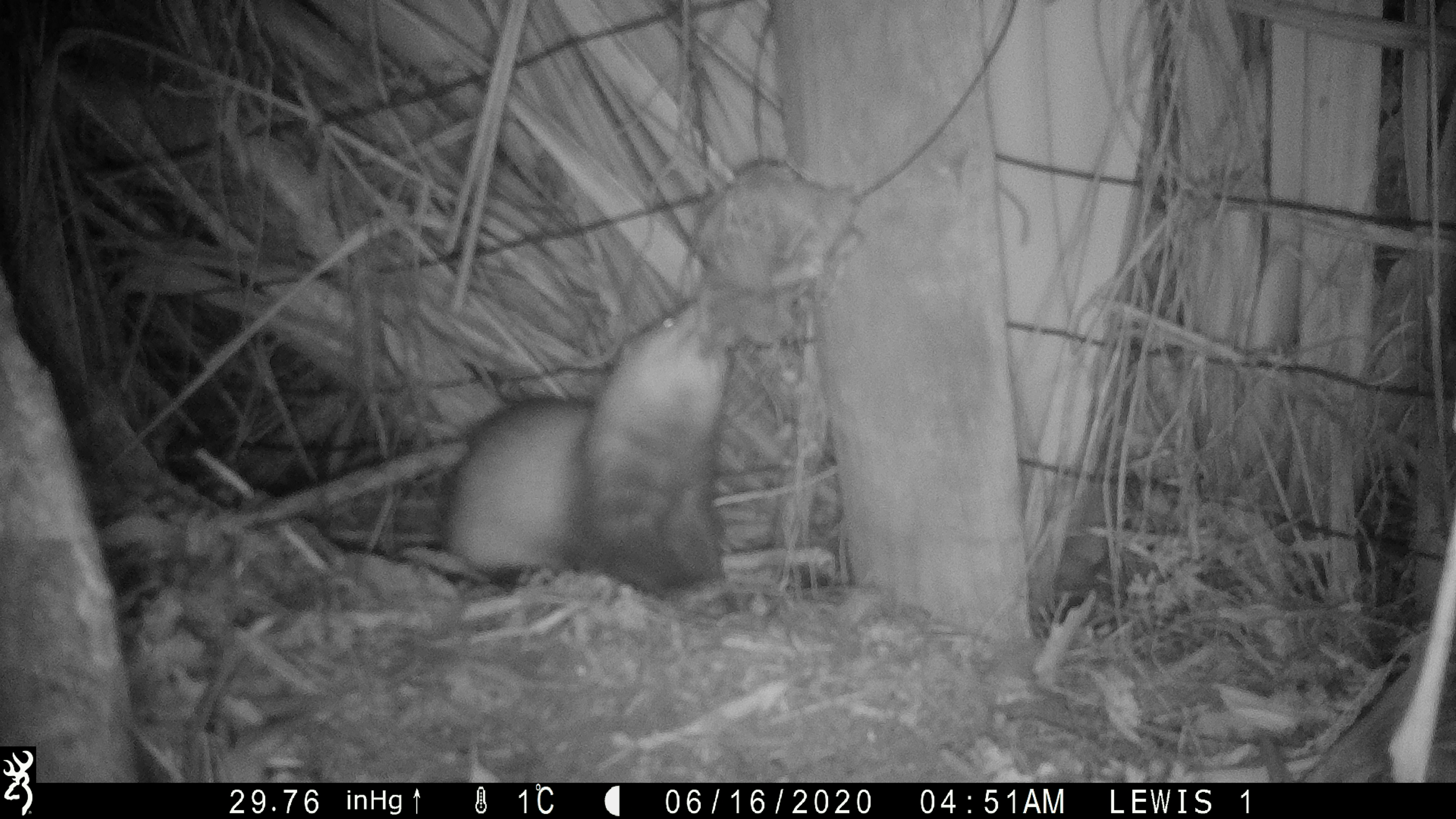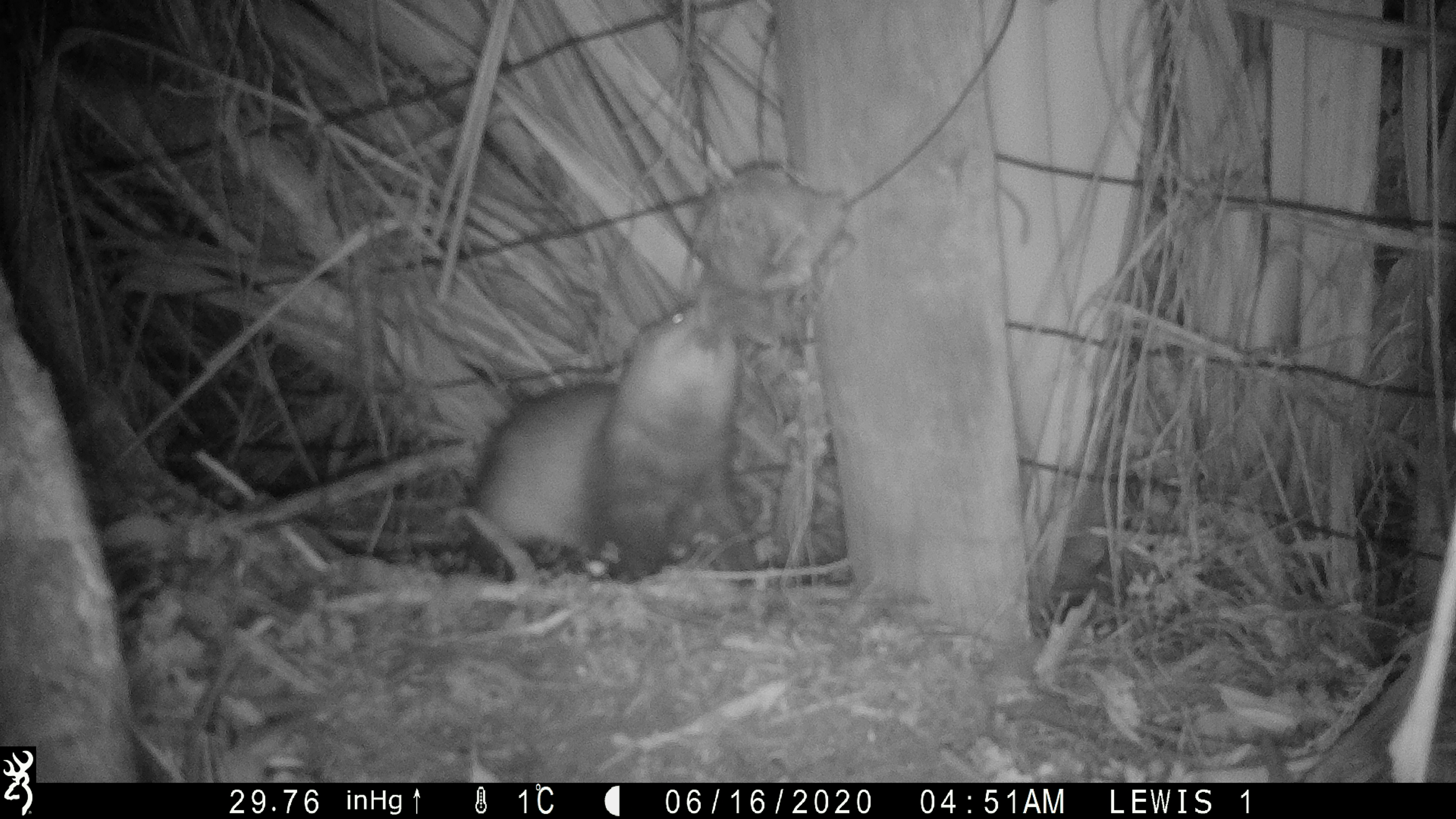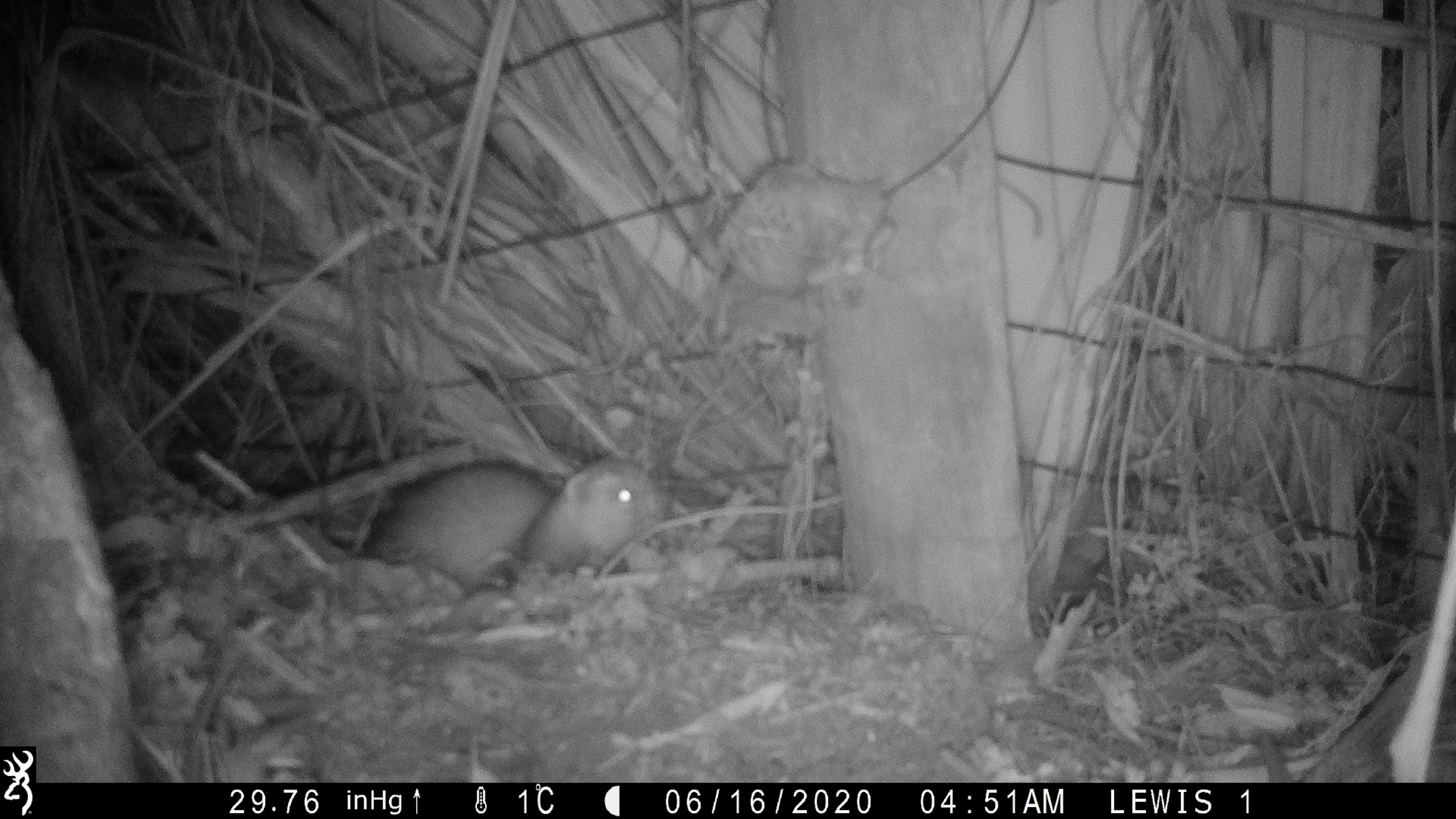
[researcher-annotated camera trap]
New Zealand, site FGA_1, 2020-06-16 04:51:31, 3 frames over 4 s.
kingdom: Animalia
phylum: Chordata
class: Mammalia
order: Carnivora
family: Mustelidae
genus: Mustela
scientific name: Mustela furo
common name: ferret